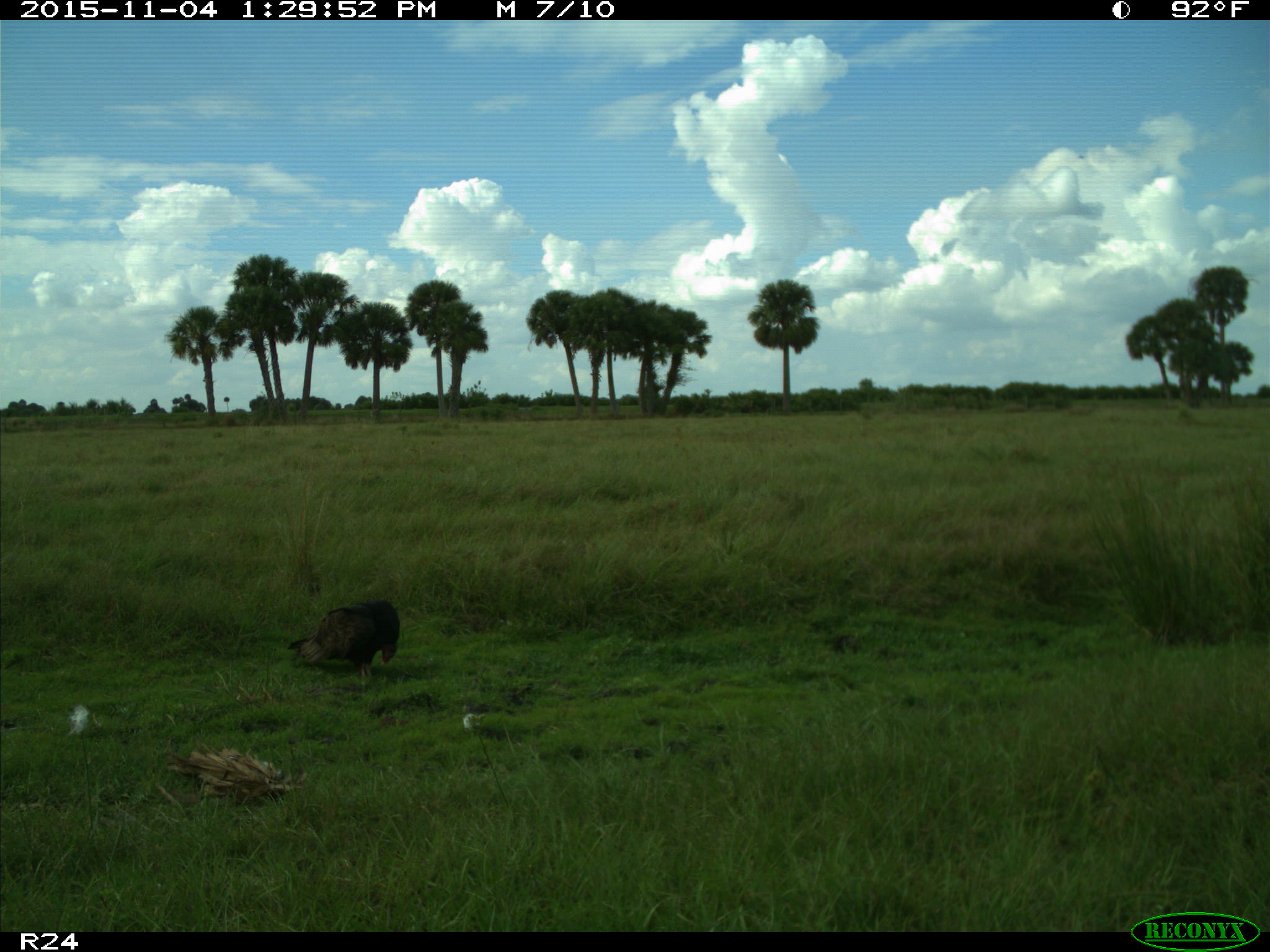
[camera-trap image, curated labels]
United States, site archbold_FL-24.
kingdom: Animalia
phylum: Chordata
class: Aves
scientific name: Aves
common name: birds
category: unidentified bird